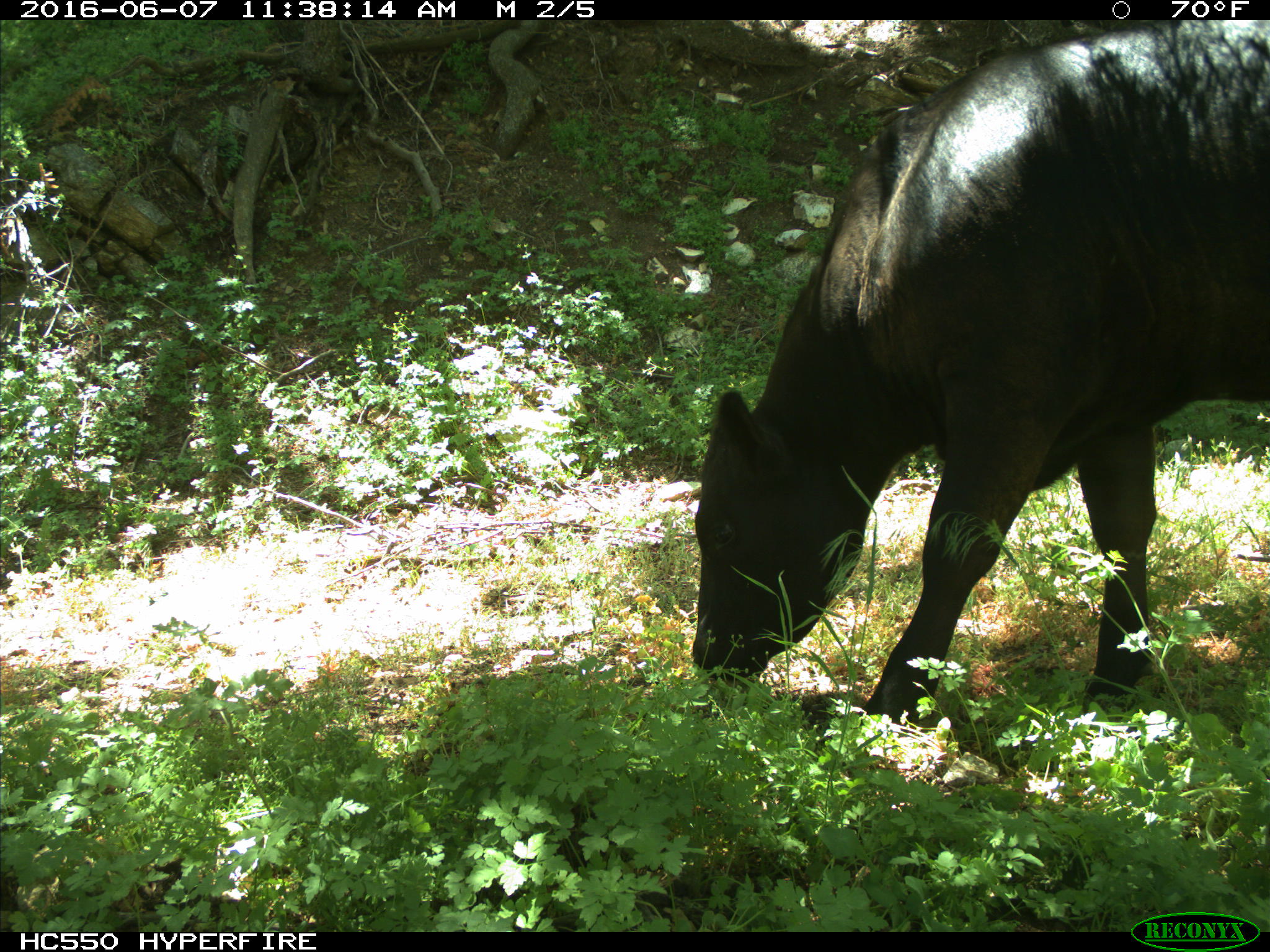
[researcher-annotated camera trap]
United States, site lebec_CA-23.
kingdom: Animalia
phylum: Chordata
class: Mammalia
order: Artiodactyla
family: Bovidae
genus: Bos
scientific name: Bos taurus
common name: domestic cow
Bos taurus (domestic cow).